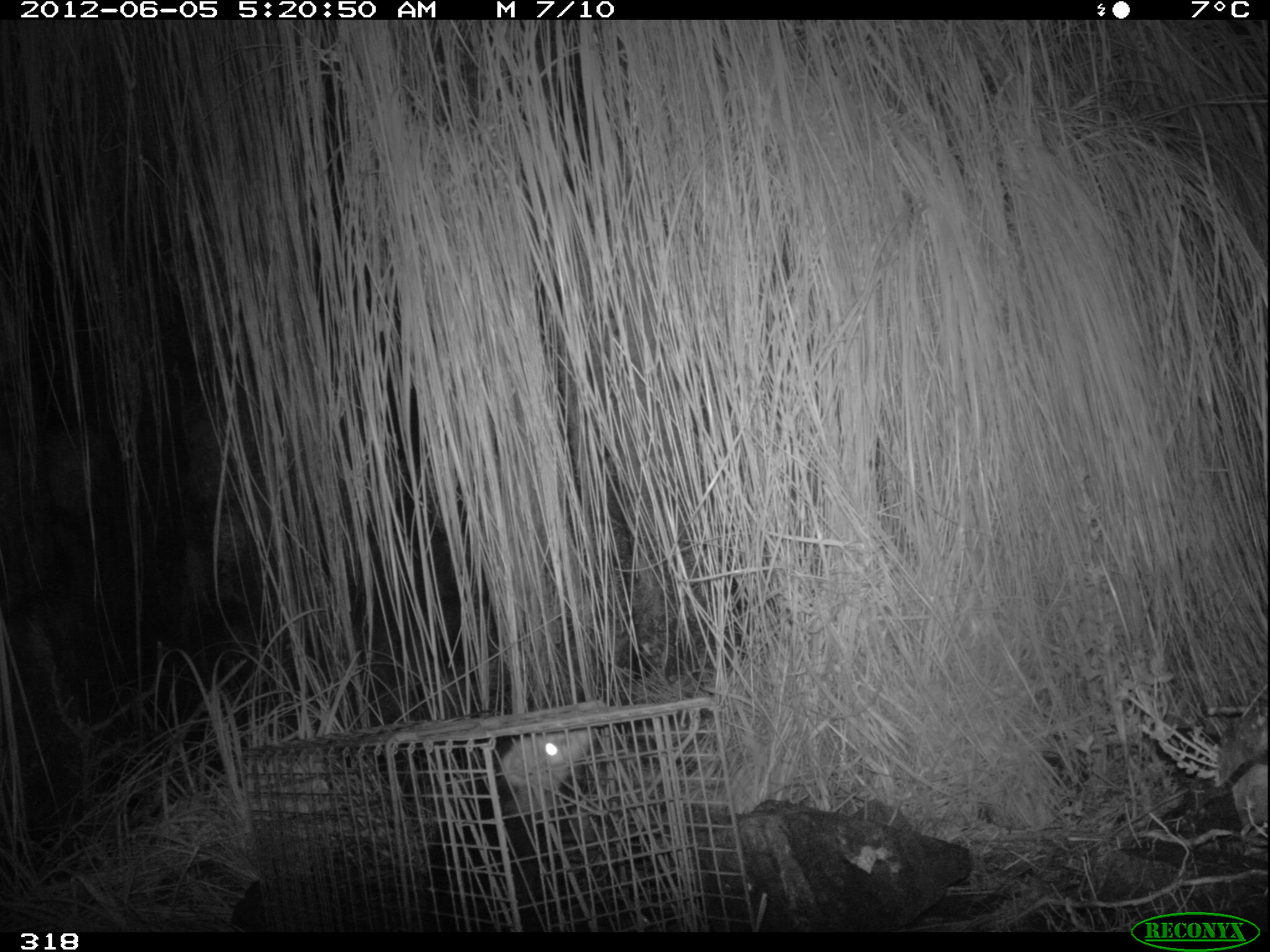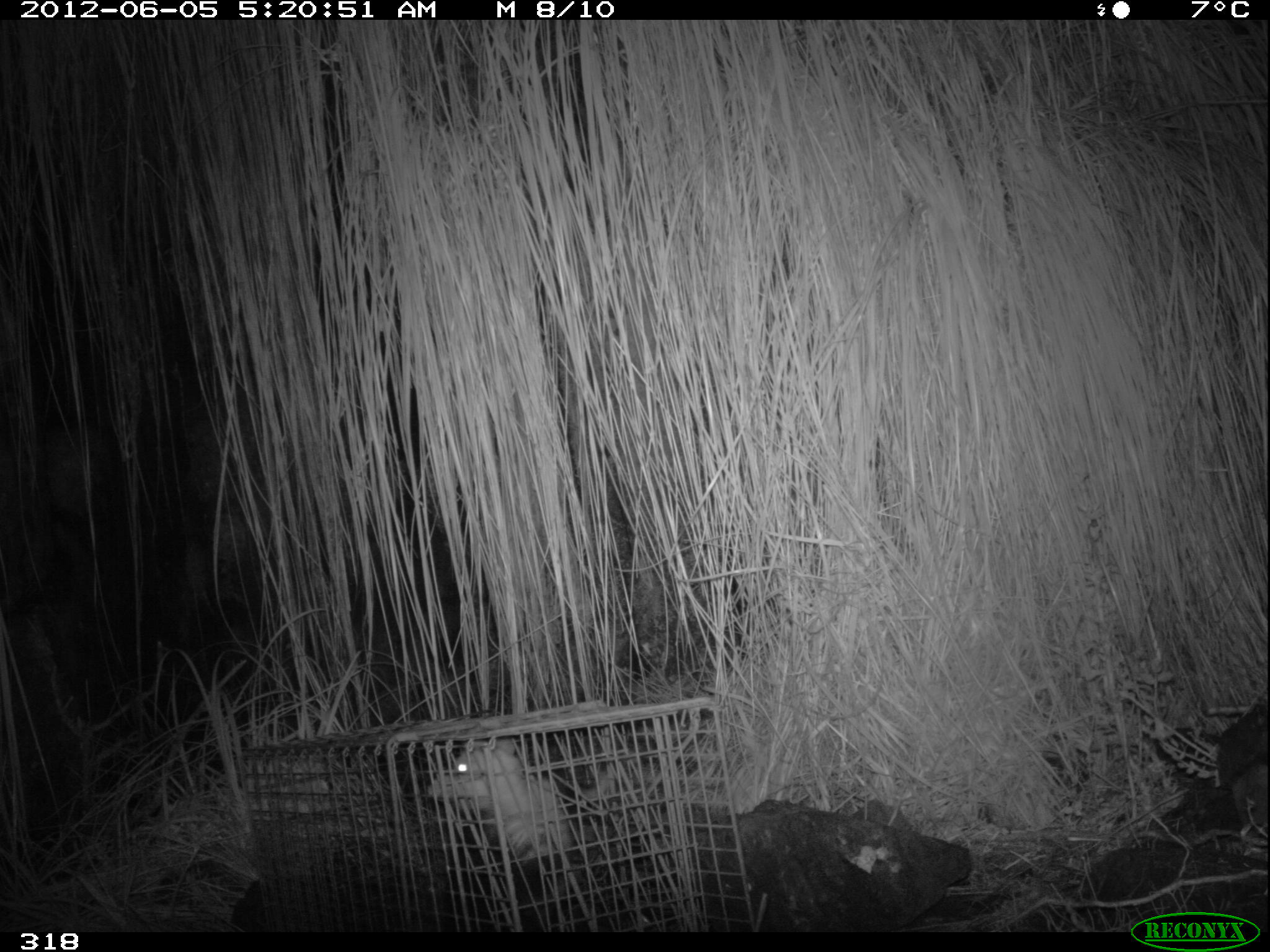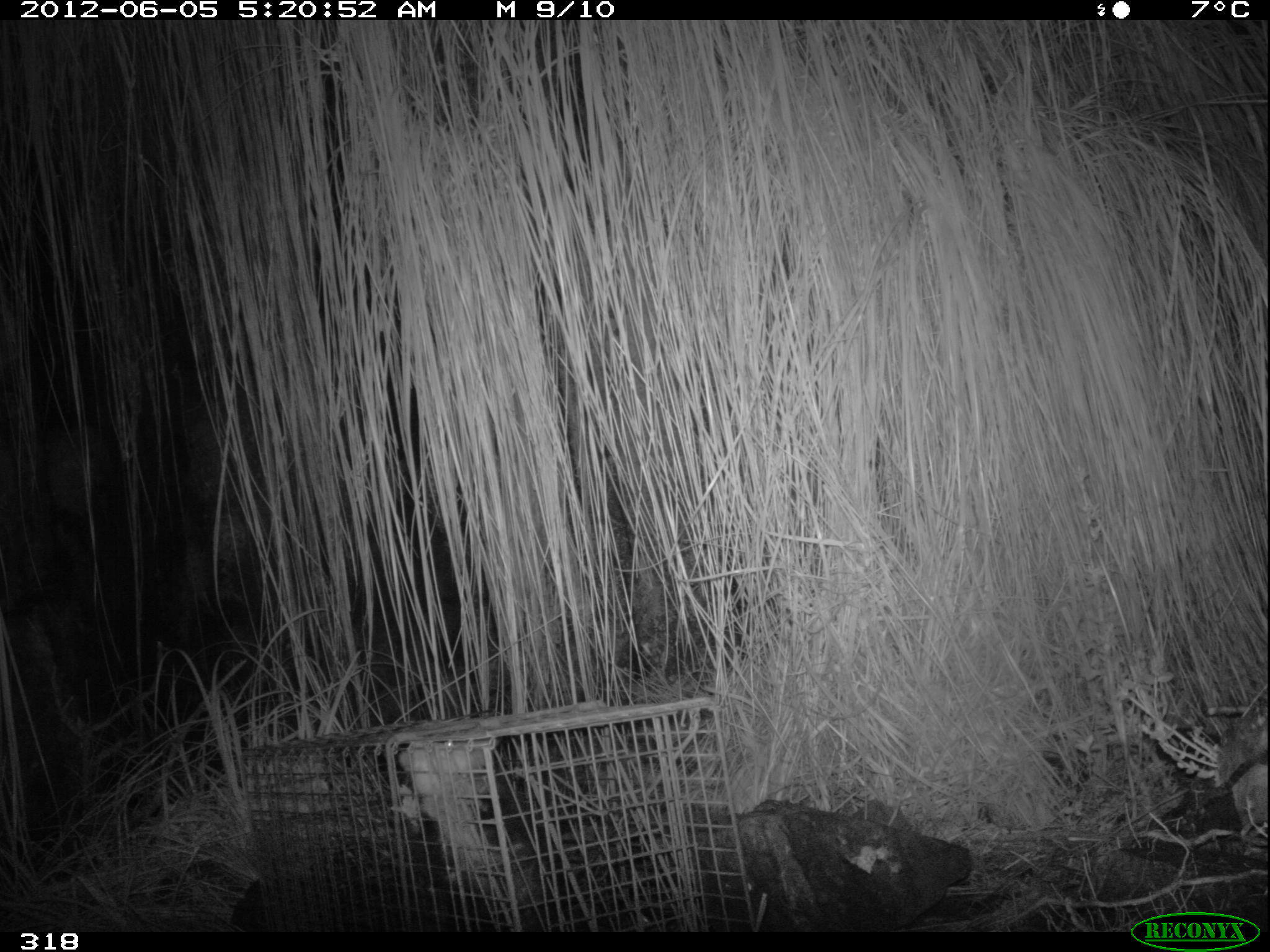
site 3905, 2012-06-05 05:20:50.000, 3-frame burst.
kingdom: Animalia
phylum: Chordata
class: Mammalia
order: Didelphimorphia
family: Didelphidae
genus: Didelphis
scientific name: Didelphis pernigra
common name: andean white-eared opossum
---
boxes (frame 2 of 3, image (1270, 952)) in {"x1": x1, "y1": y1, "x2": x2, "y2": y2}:
didelphis pernigra: {"x1": 423, "y1": 735, "x2": 613, "y2": 928}